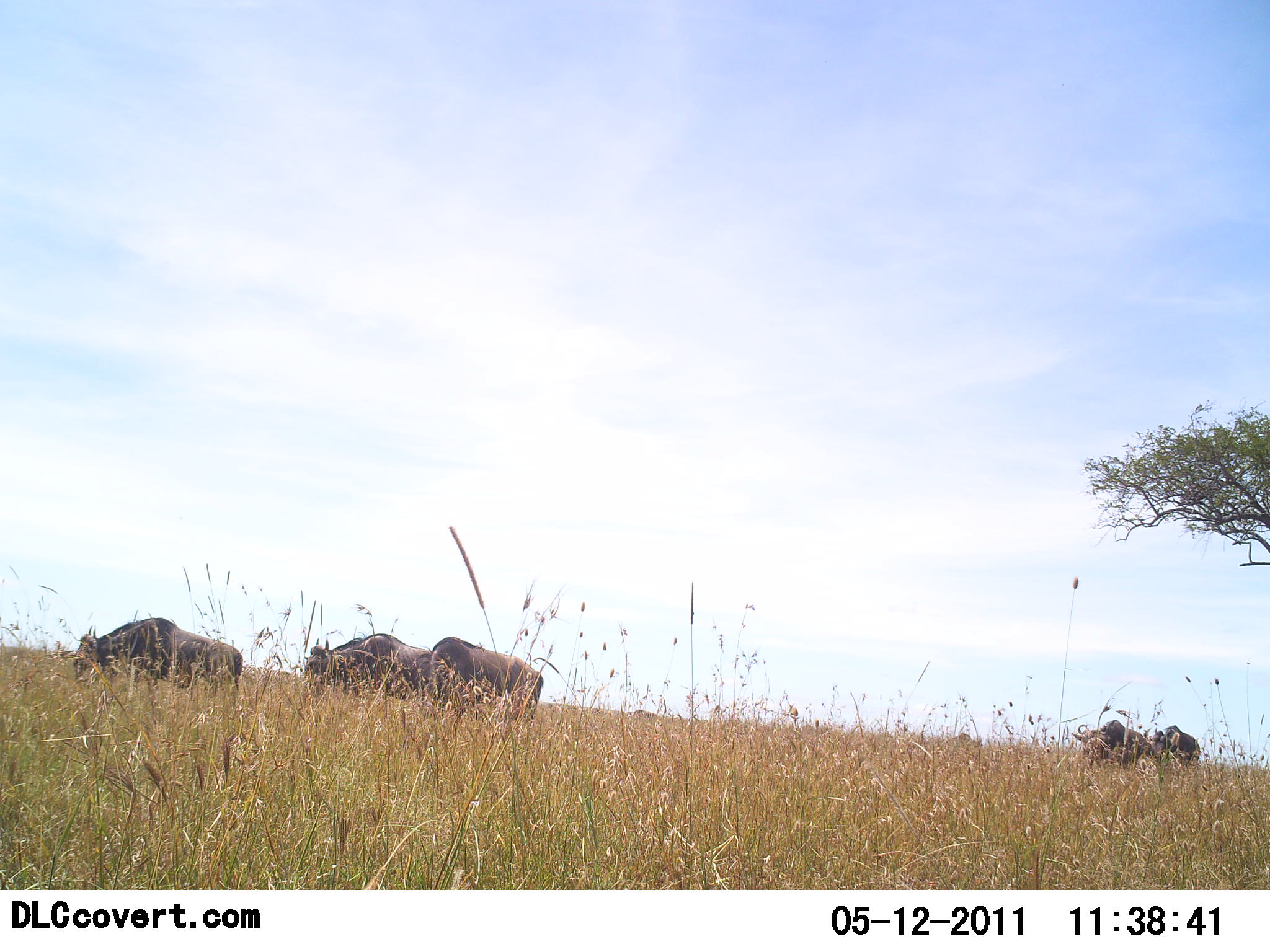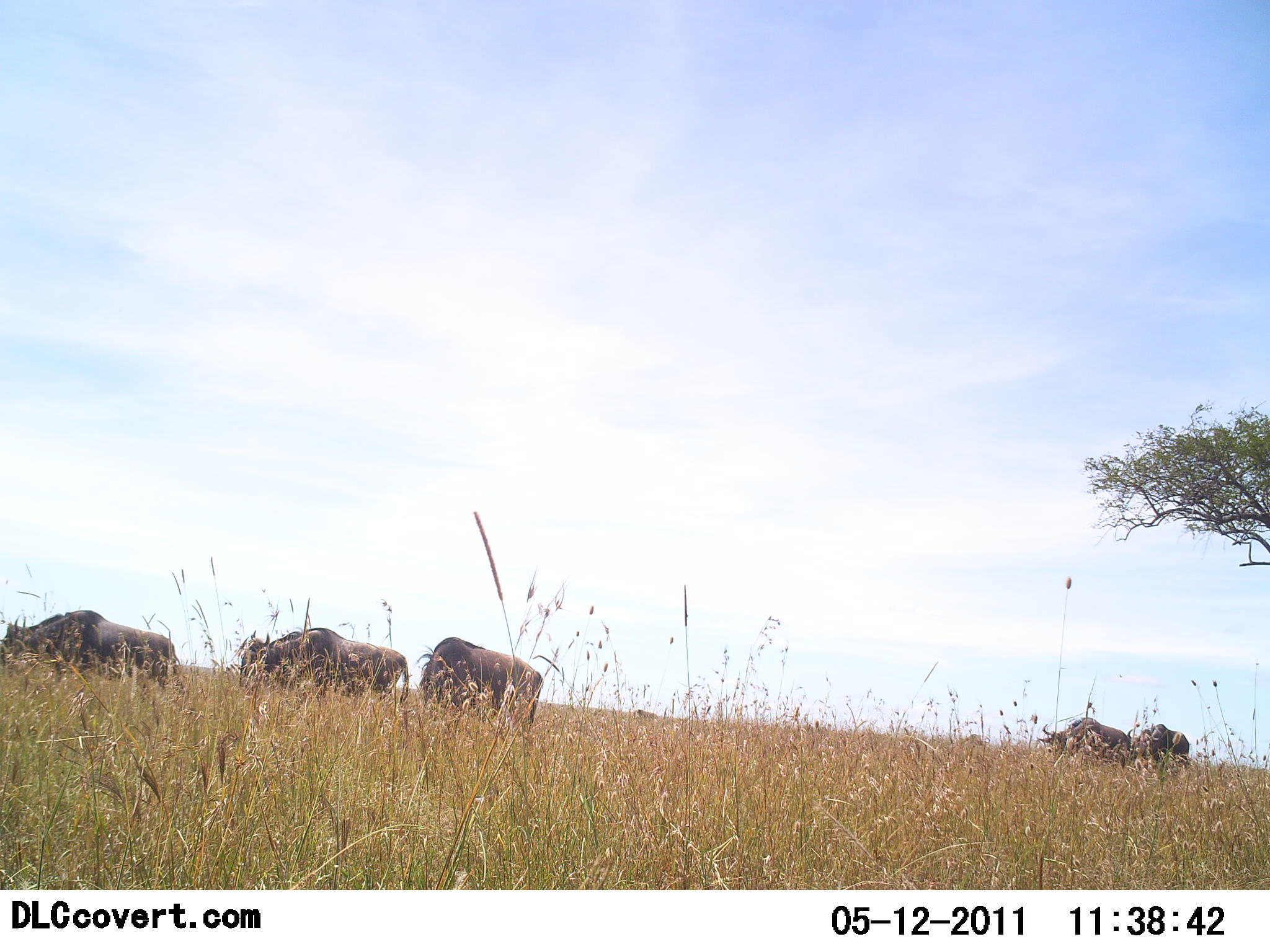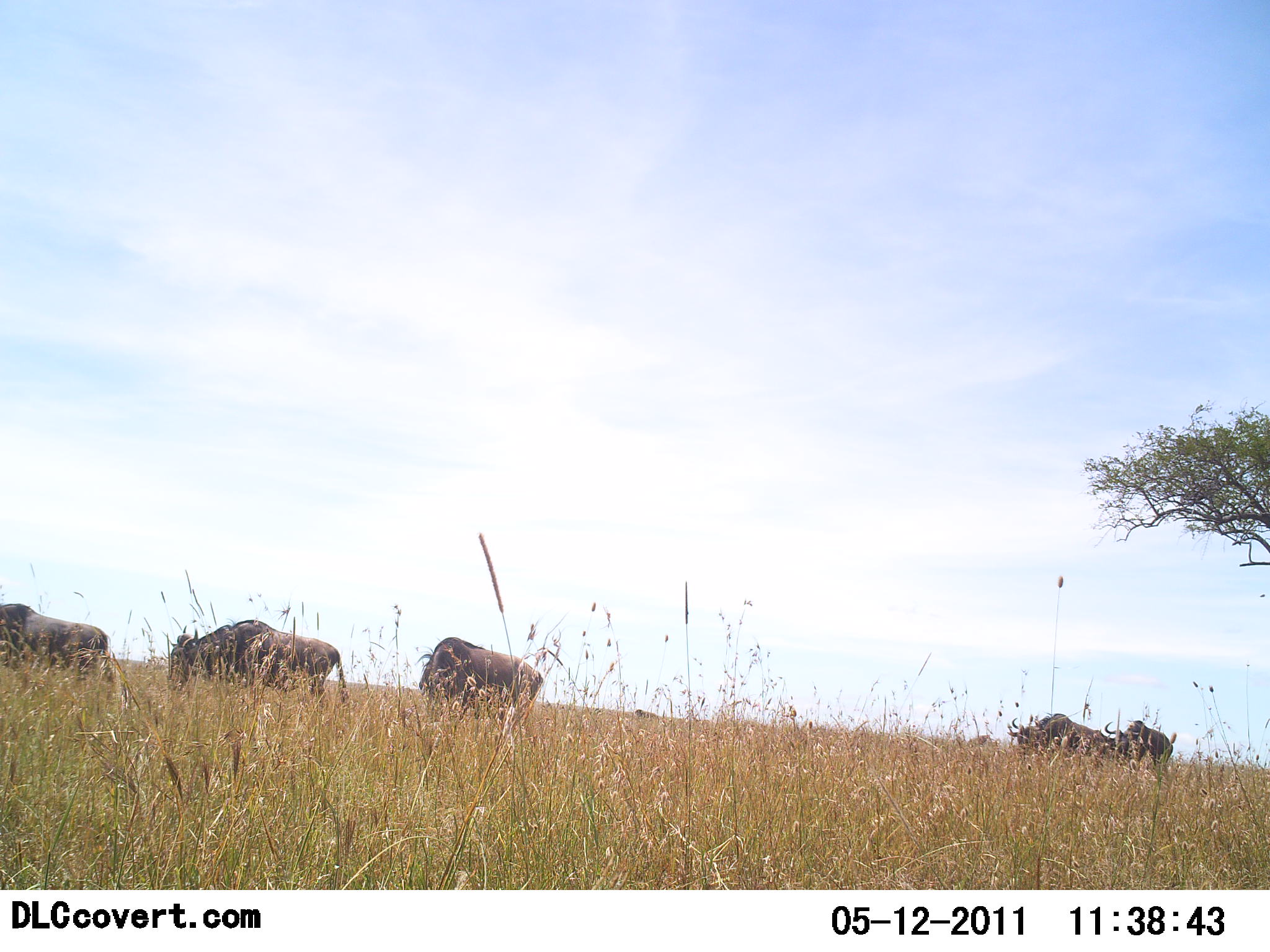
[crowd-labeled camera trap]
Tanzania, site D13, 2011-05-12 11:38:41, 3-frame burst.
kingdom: Animalia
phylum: Chordata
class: Mammalia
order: Artiodactyla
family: Bovidae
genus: Connochaetes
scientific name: Connochaetes taurinus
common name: blue wildebeest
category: wildebeest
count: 5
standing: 10%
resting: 0%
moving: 80%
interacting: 0%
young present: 0%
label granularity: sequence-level